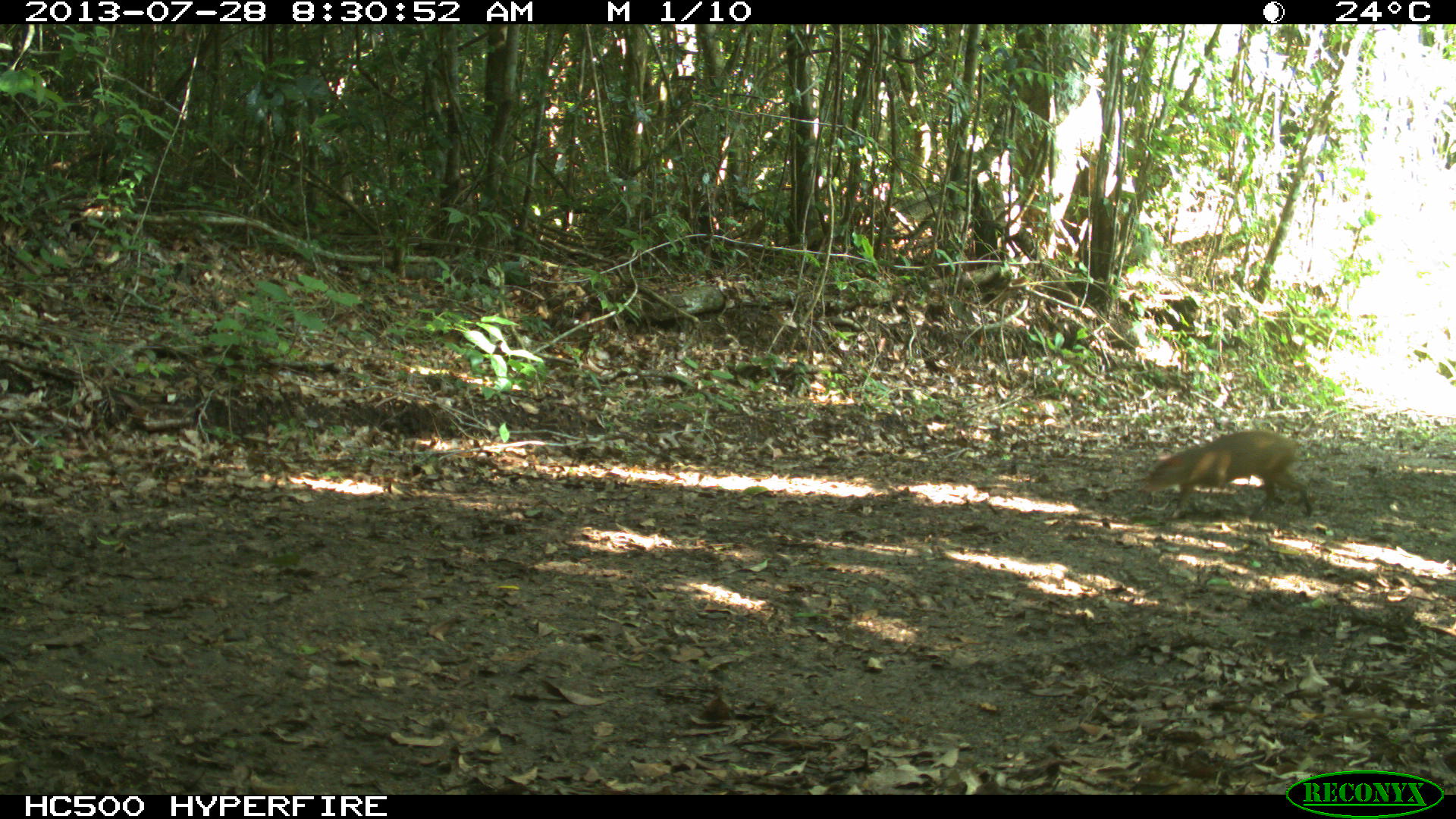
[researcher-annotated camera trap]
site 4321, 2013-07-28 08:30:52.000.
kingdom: Animalia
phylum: Chordata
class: Mammalia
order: Rodentia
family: Dasyproctidae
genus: Dasyprocta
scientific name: Dasyprocta punctata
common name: central american agouti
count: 1